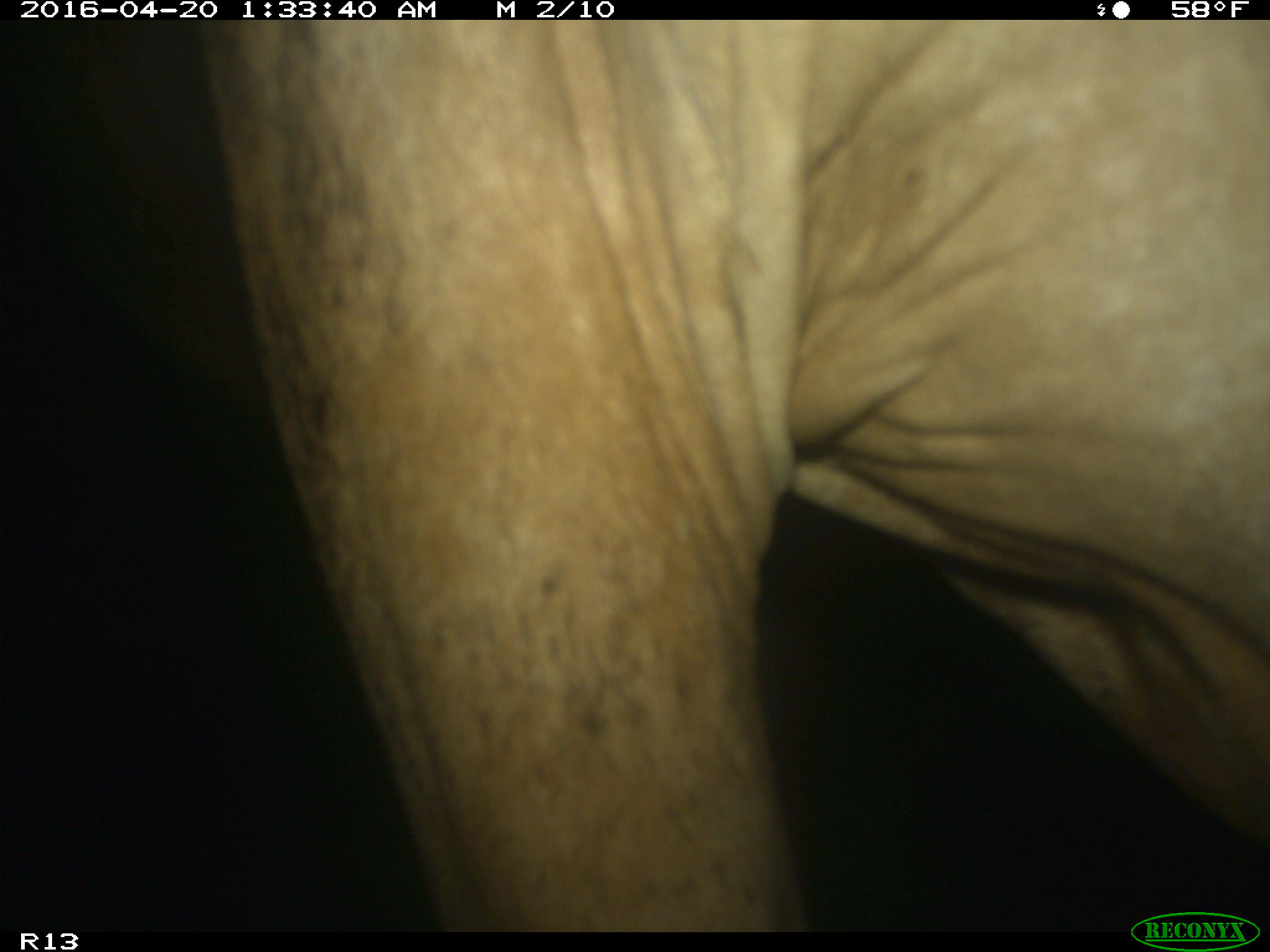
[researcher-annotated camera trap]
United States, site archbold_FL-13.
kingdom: Animalia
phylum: Chordata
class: Mammalia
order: Artiodactyla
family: Bovidae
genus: Bos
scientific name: Bos taurus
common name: domestic cow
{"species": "Bos taurus (domestic cow)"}